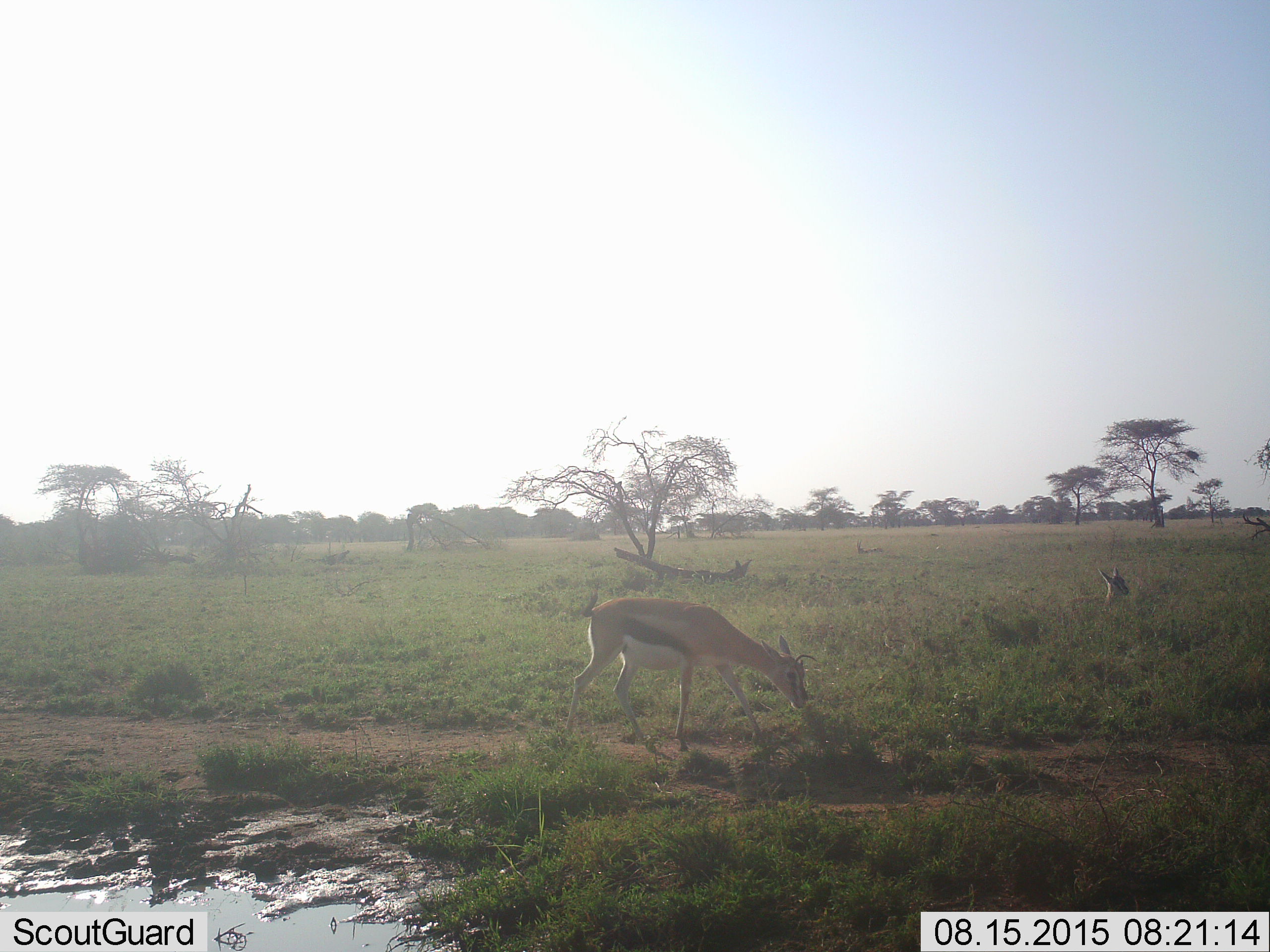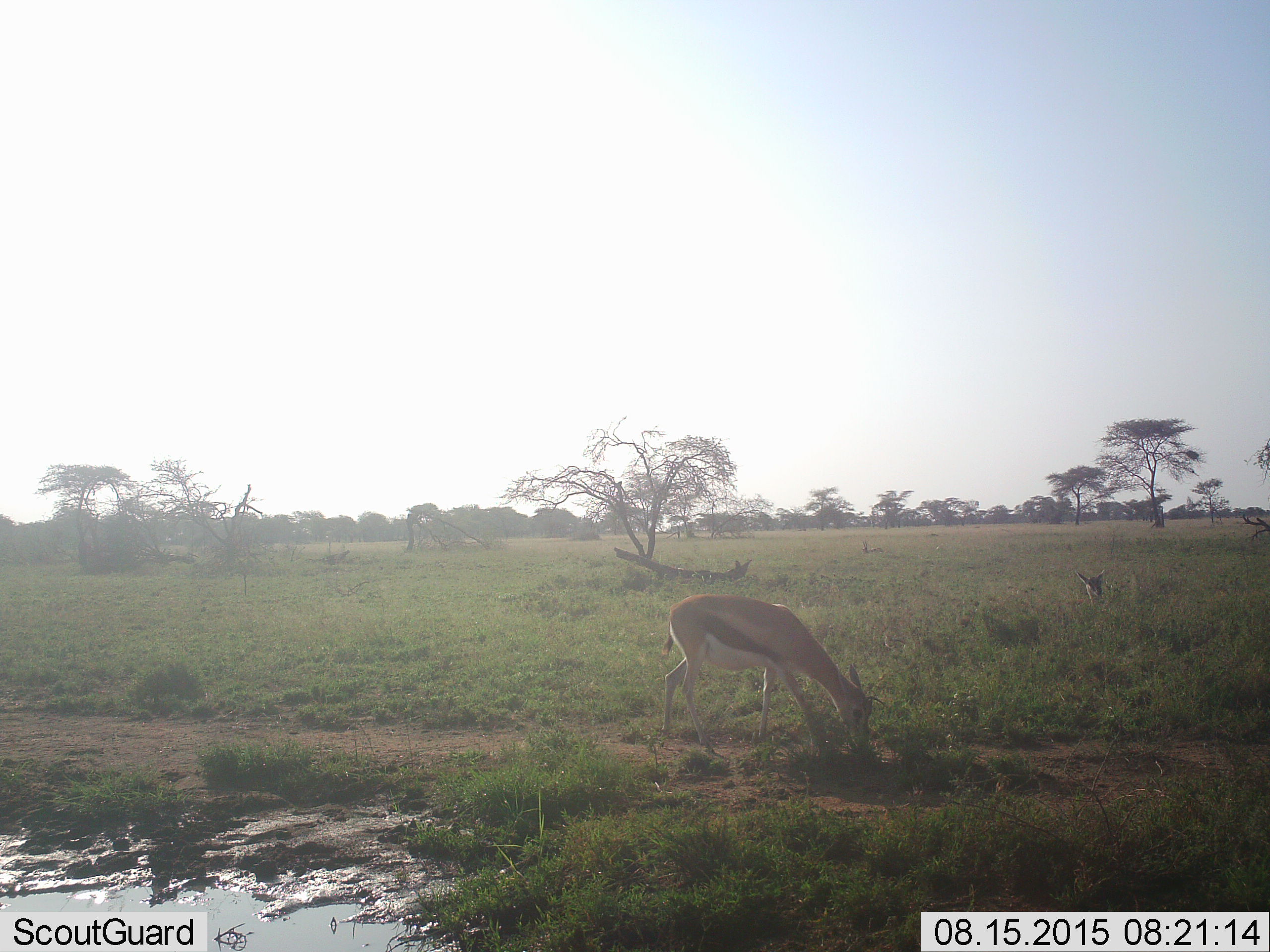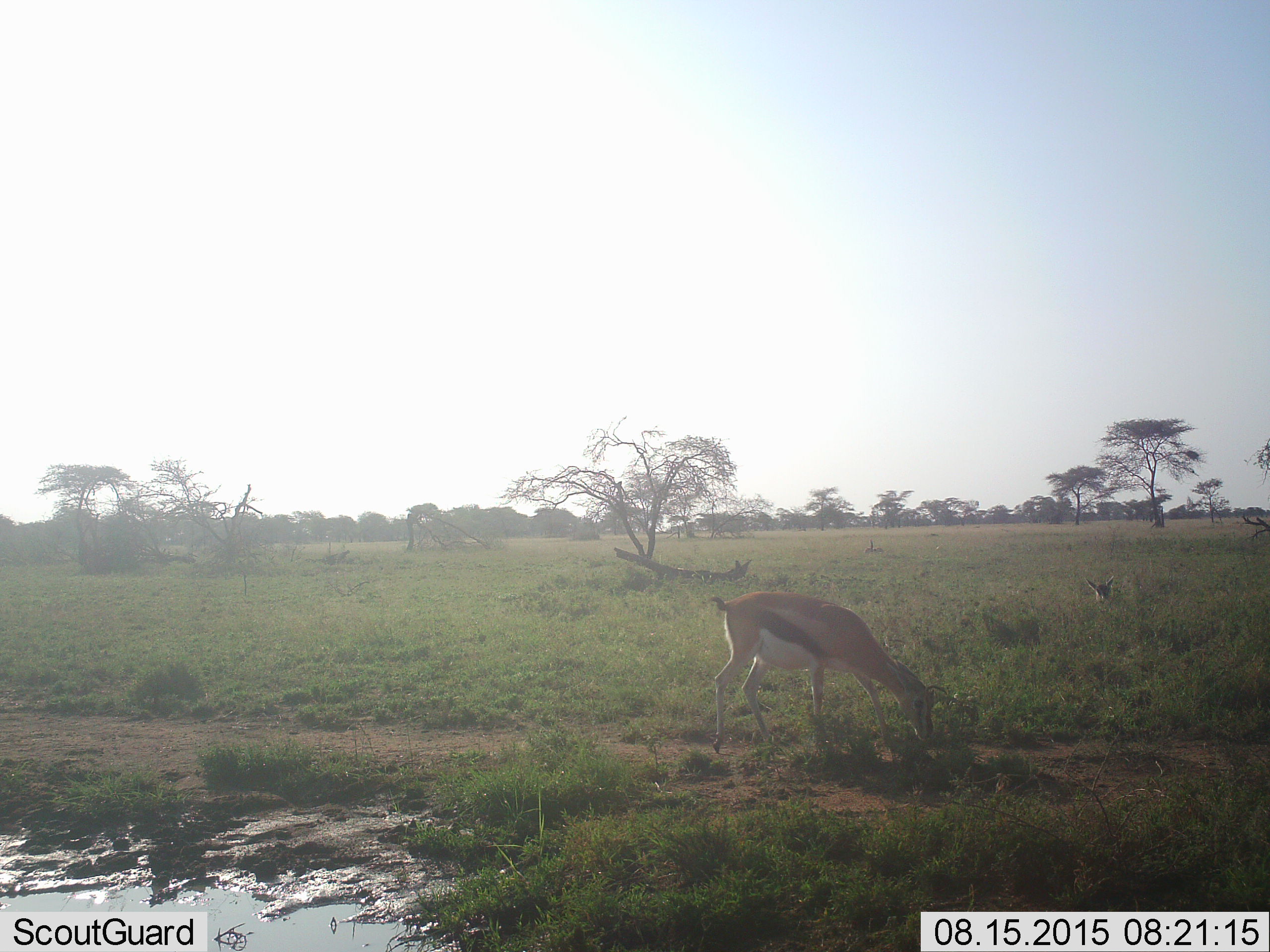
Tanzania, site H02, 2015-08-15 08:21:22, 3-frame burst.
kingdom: Animalia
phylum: Chordata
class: Mammalia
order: Artiodactyla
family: Bovidae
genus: Eudorcas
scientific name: Eudorcas thomsonii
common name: thomson's gazelle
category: gazellethomsons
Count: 3.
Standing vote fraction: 30%.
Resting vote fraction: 60%.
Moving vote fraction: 20%.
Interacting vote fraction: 0%.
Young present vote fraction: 20%.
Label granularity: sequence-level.